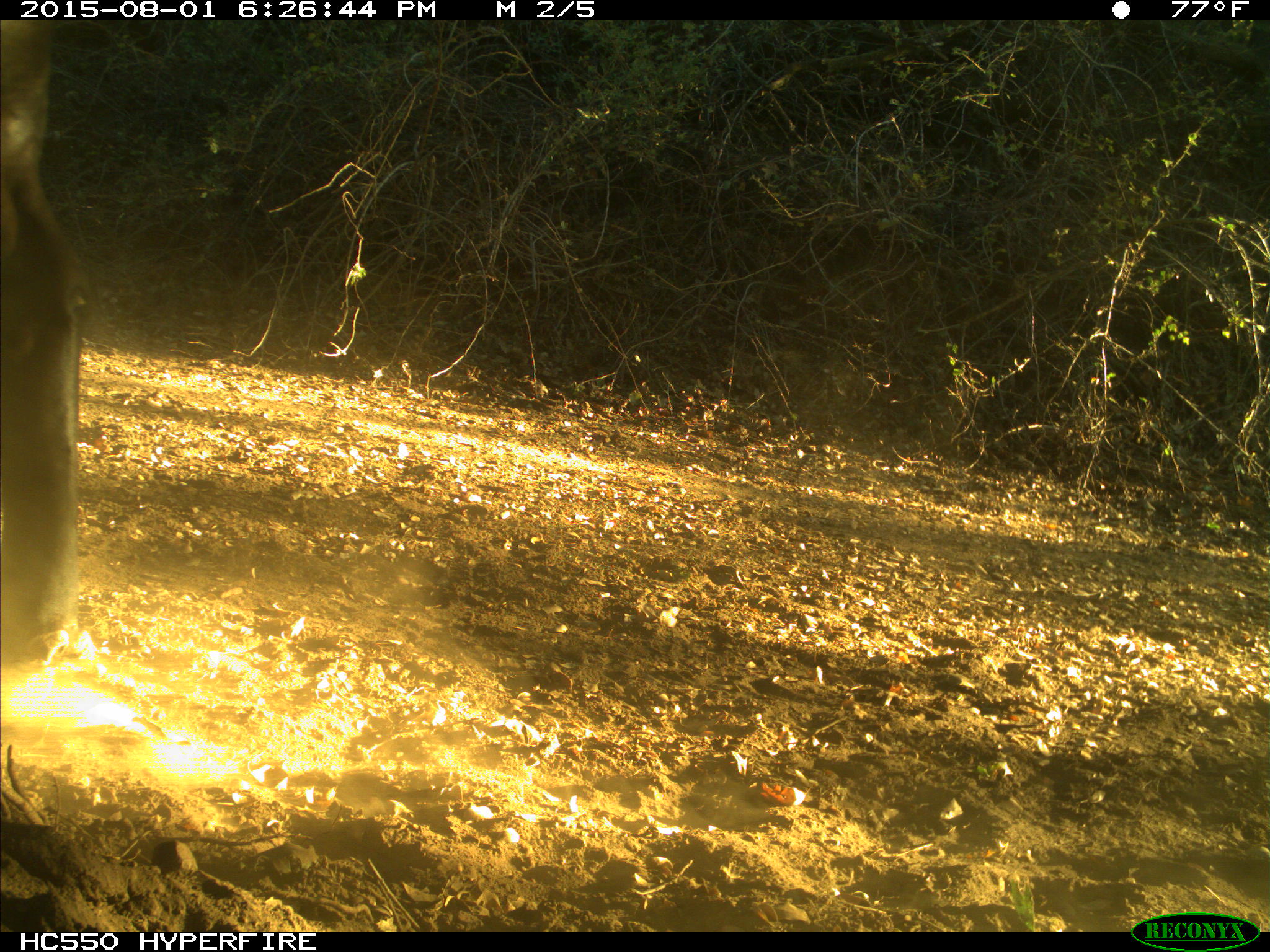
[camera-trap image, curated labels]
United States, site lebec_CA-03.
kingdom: Animalia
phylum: Chordata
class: Mammalia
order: Artiodactyla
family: Bovidae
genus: Bos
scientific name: Bos taurus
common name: domestic cow